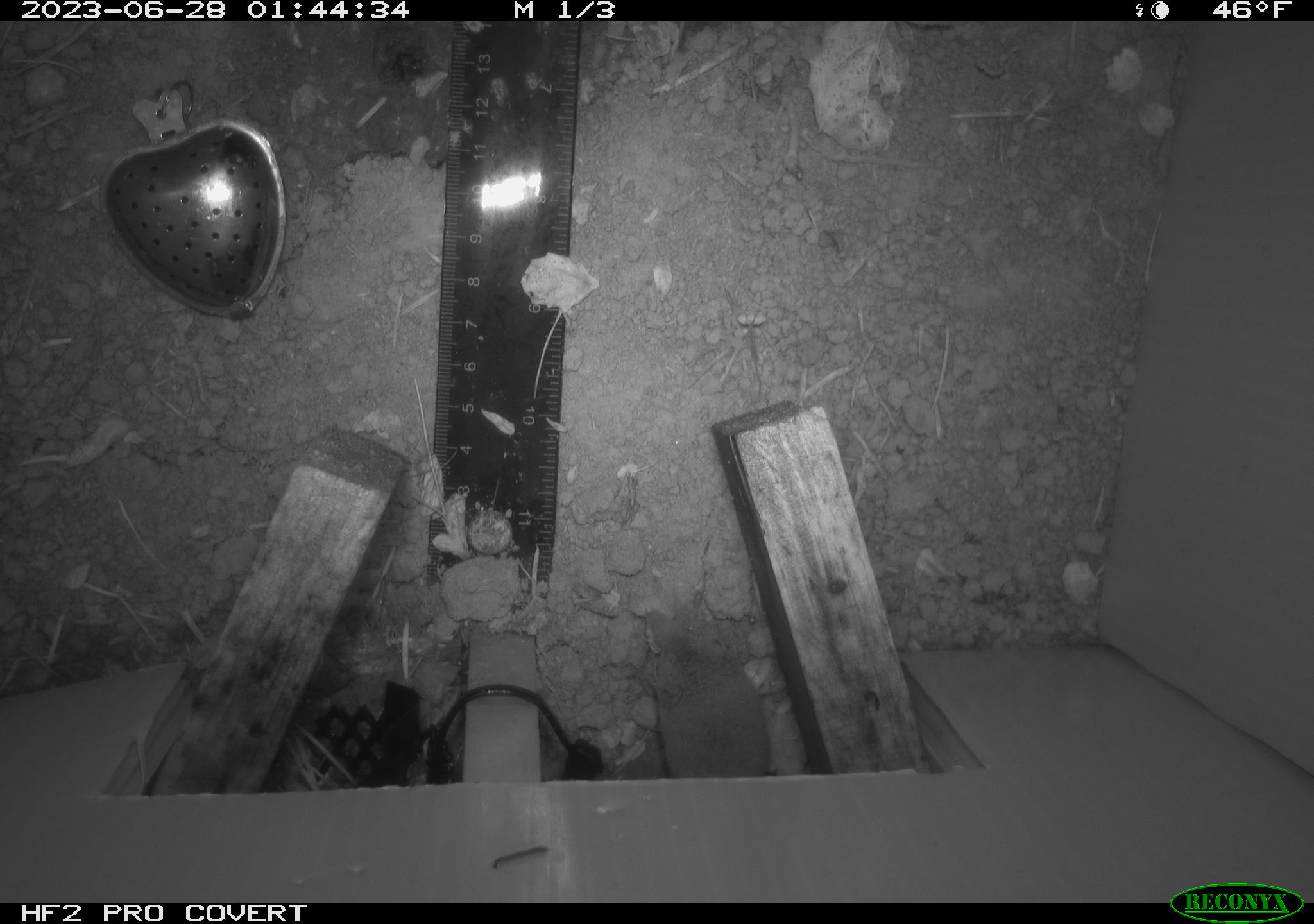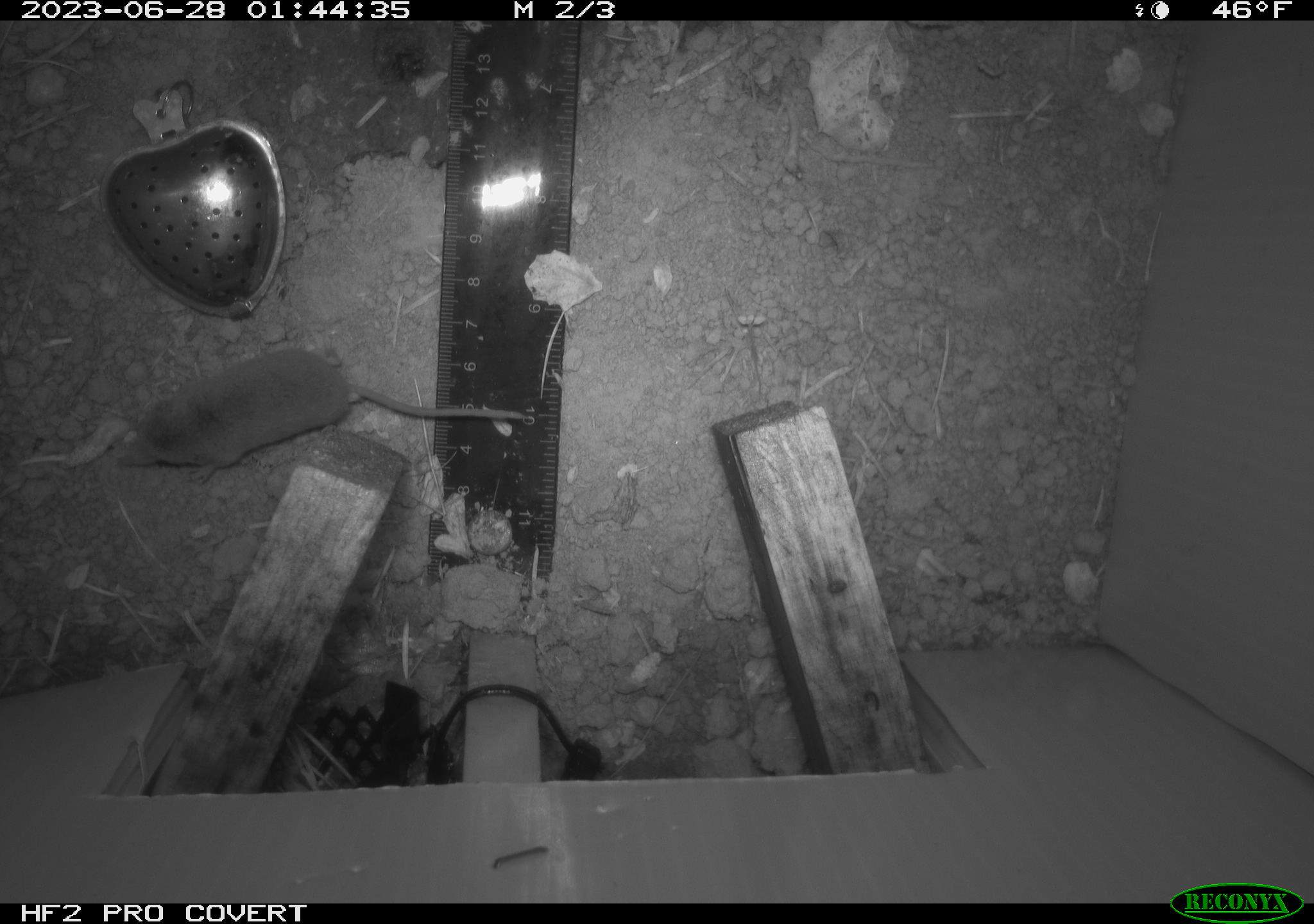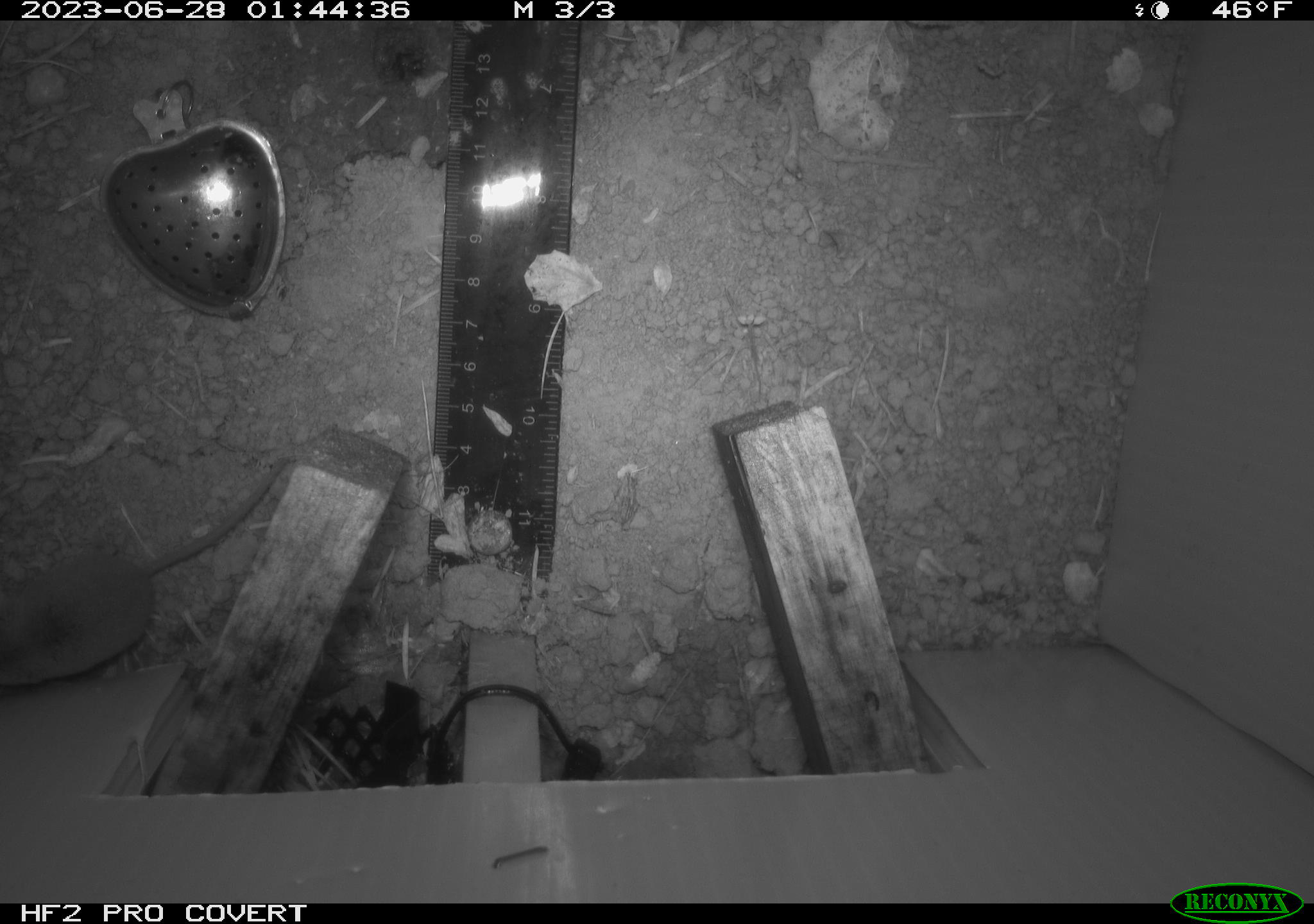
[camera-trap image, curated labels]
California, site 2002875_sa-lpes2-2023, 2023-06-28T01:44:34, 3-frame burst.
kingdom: Animalia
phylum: Chordata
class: Mammalia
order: Eulipotyphla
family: Soricidae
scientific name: Soricidae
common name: shrews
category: soricidae family